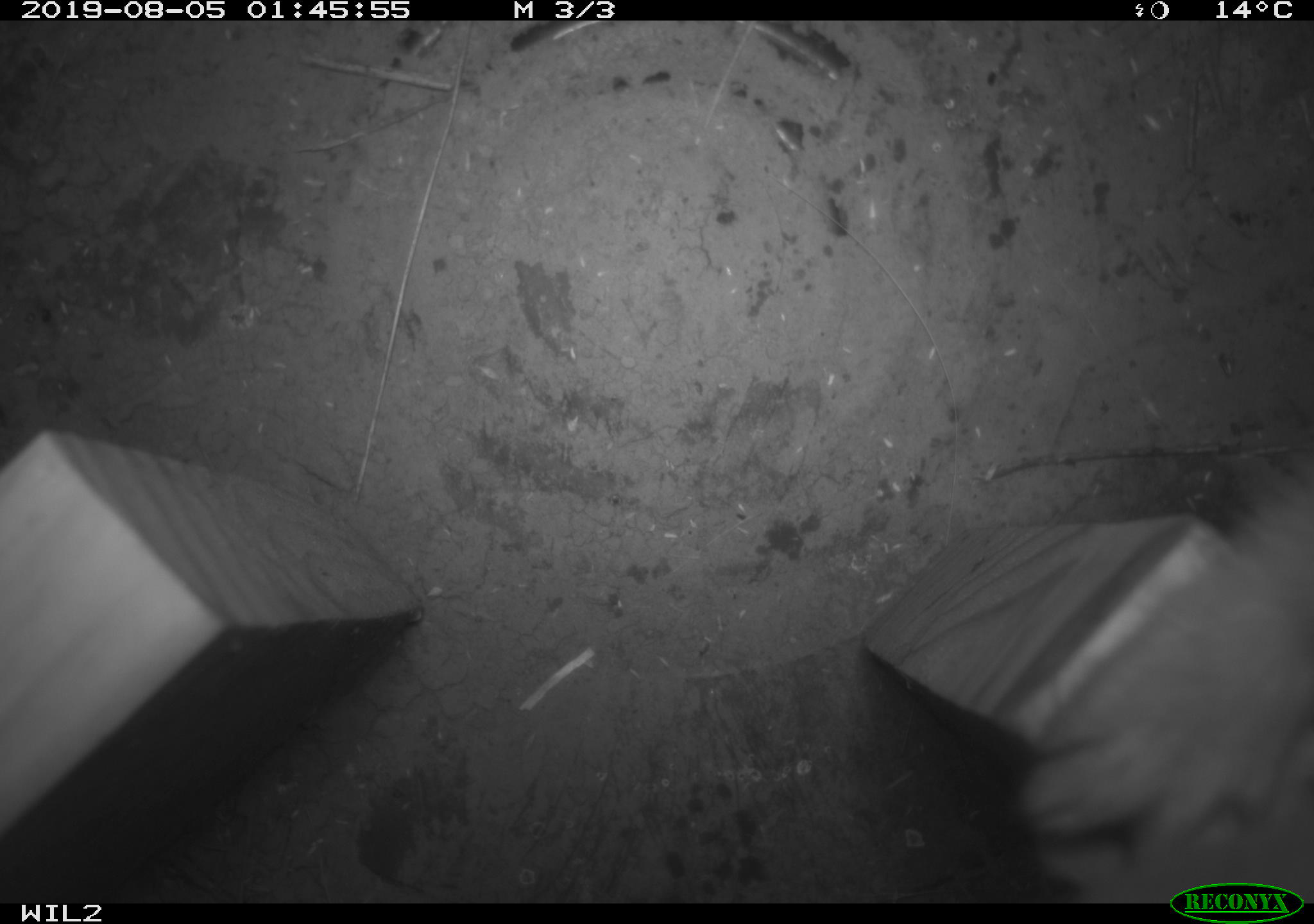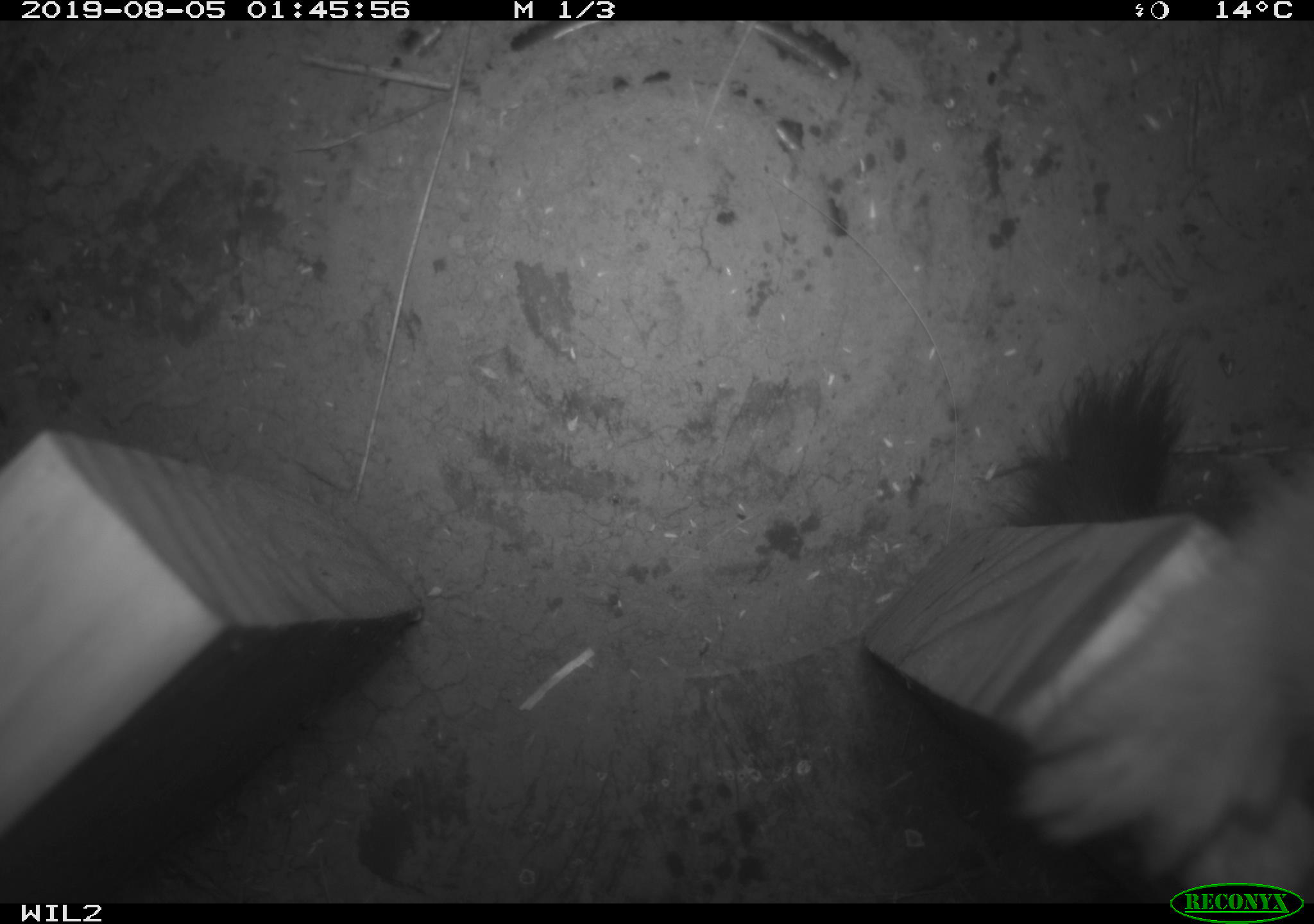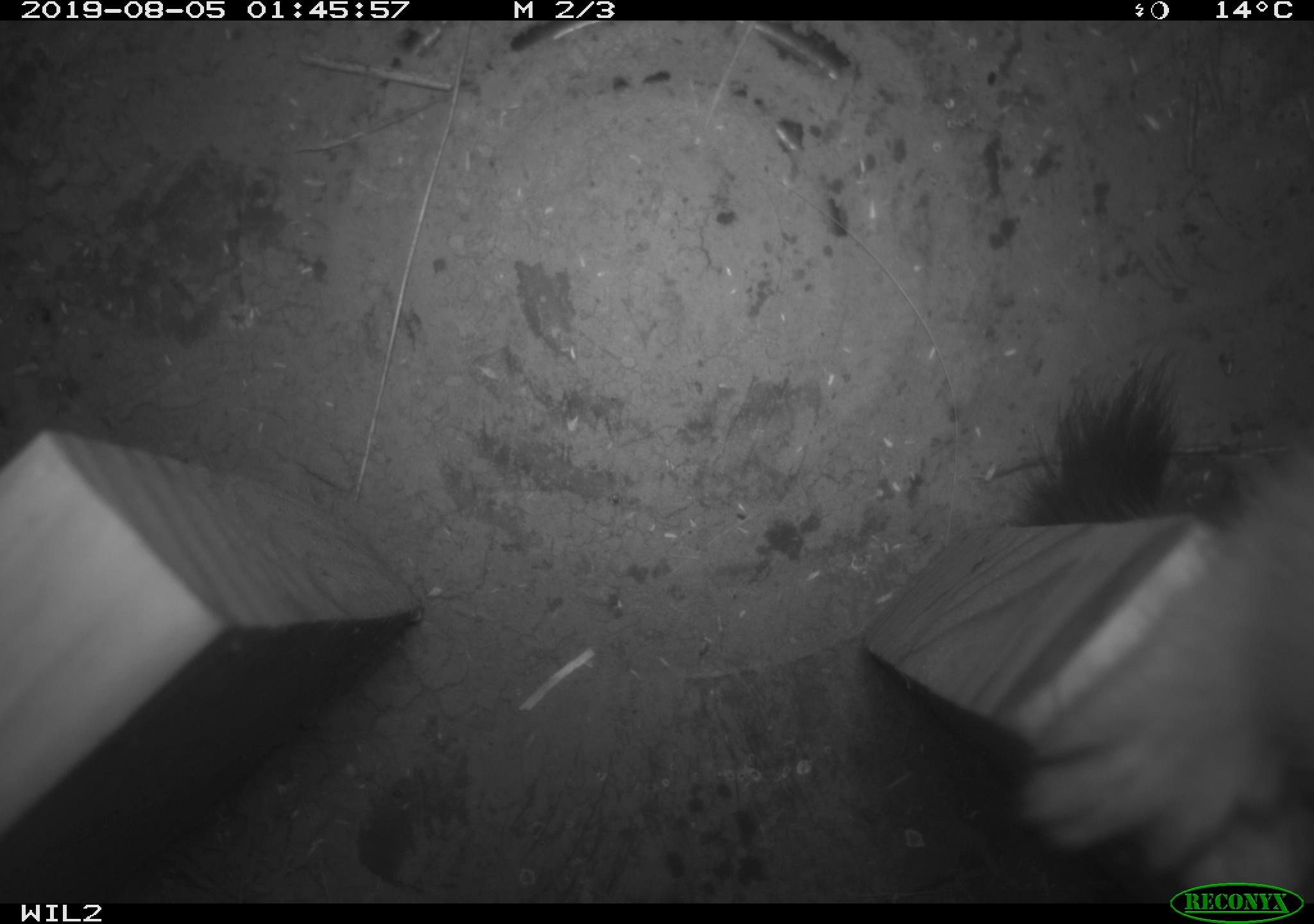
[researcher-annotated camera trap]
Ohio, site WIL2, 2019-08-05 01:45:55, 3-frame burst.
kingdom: Animalia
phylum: Chordata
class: Mammalia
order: Carnivora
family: Mustelidae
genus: Neogale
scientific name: Neogale frenata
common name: long-tailed weasel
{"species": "long-tailed weasel (Neogale frenata)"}